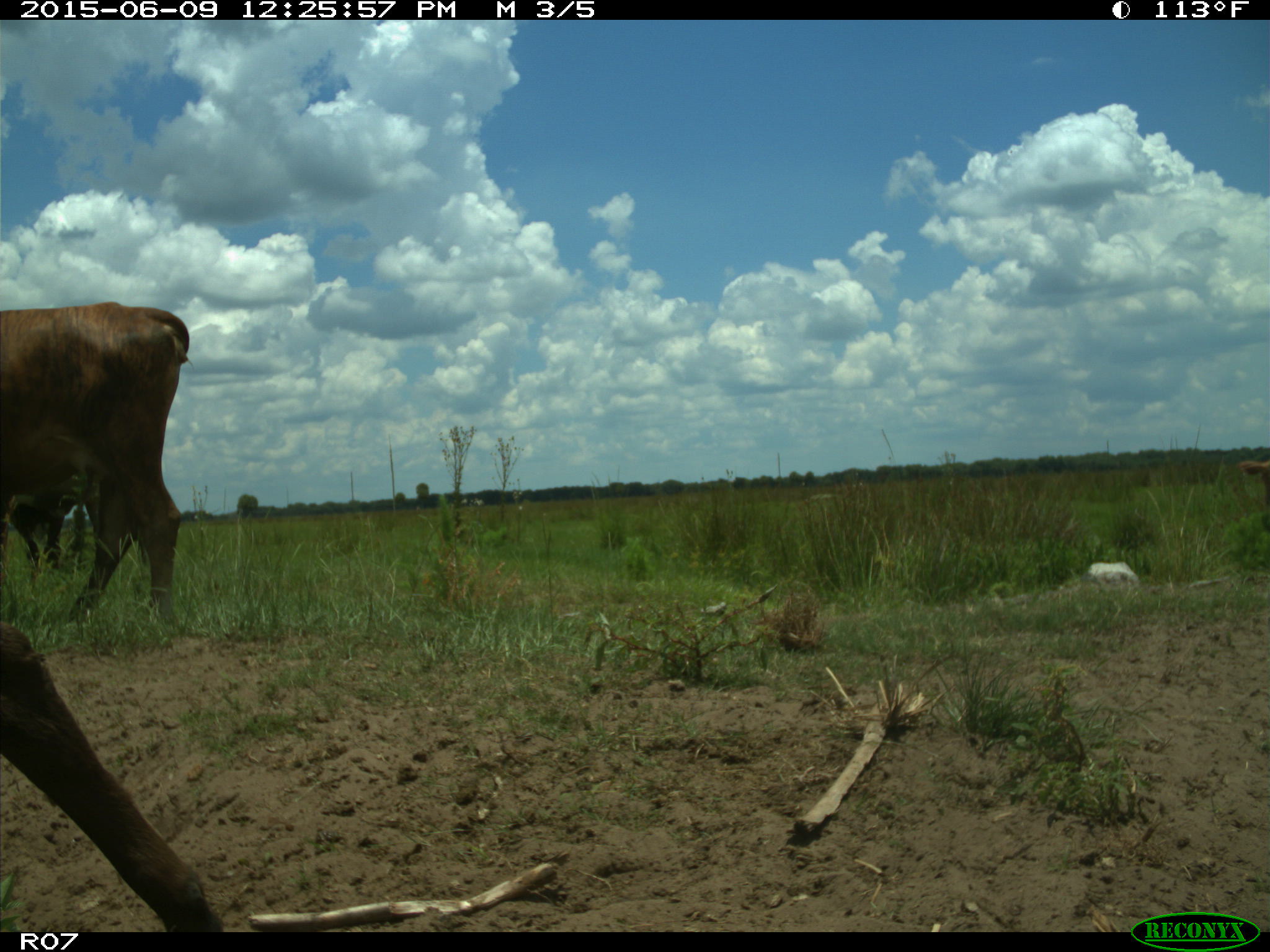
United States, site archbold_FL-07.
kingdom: Animalia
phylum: Chordata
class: Mammalia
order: Artiodactyla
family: Bovidae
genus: Bos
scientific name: Bos taurus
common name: domestic cow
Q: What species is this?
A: Bos taurus (domestic cow).